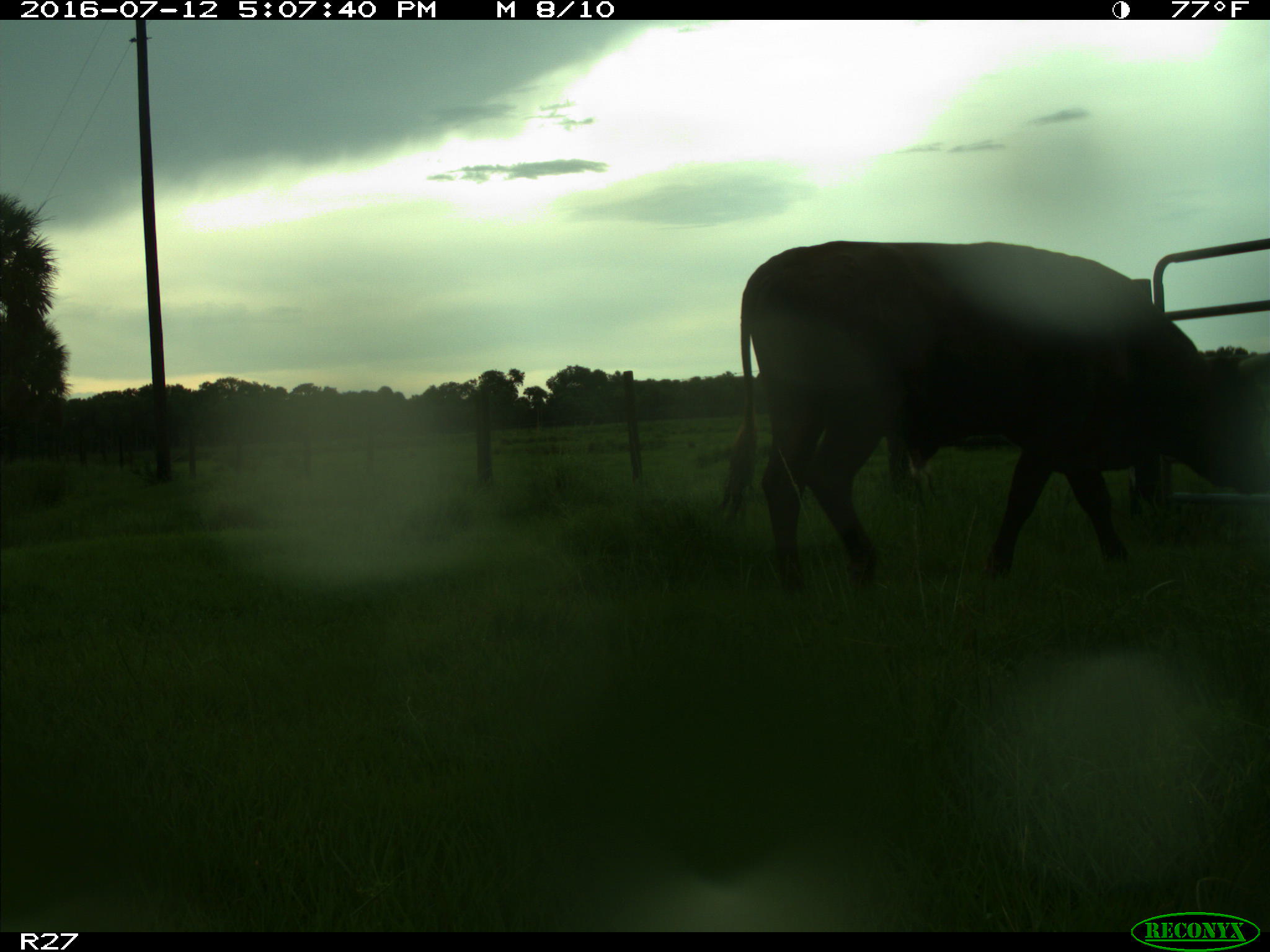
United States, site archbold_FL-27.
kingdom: Animalia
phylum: Chordata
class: Mammalia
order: Artiodactyla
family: Bovidae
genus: Bos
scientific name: Bos taurus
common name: domestic cow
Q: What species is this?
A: Bos taurus (domestic cow).